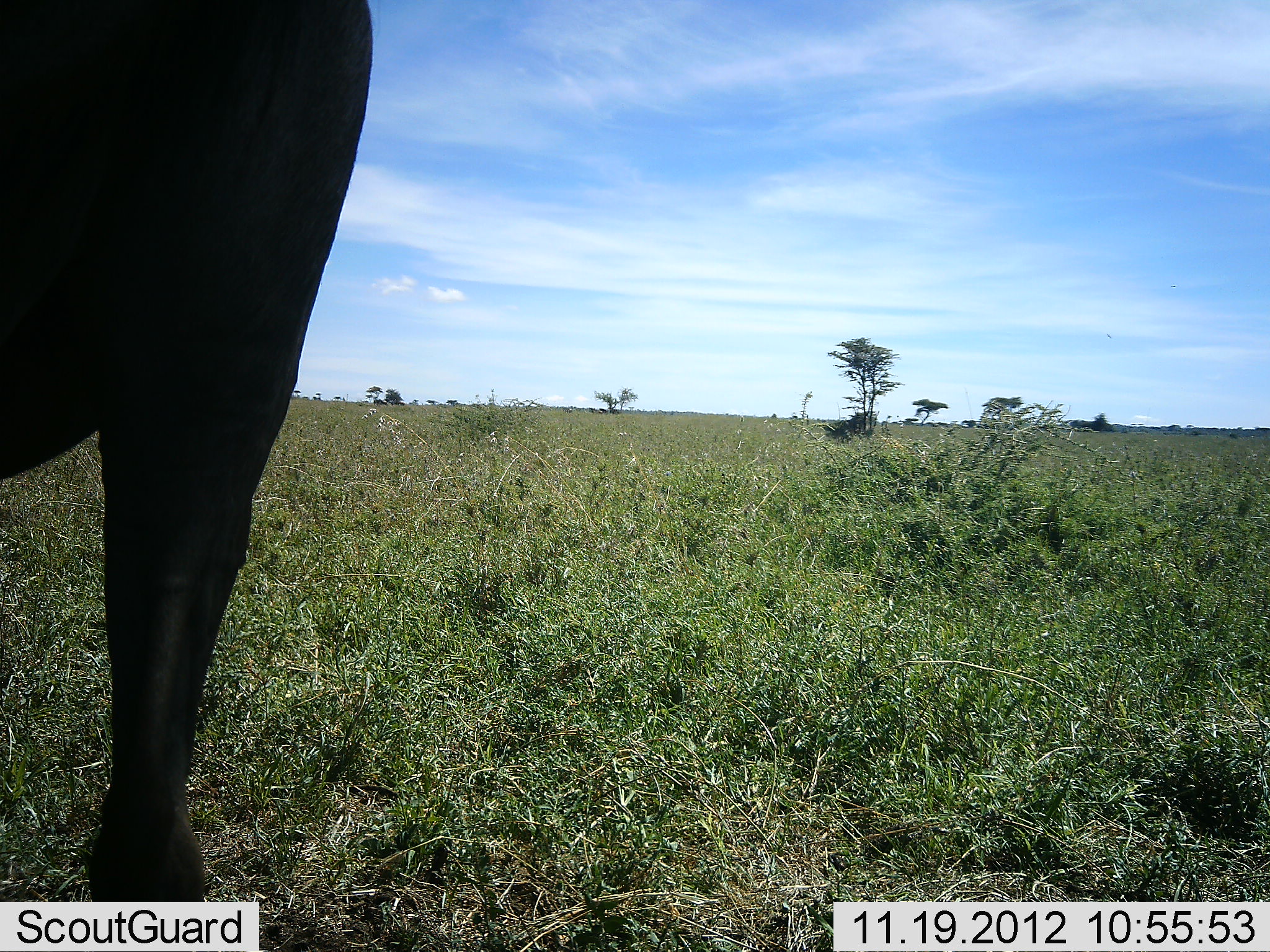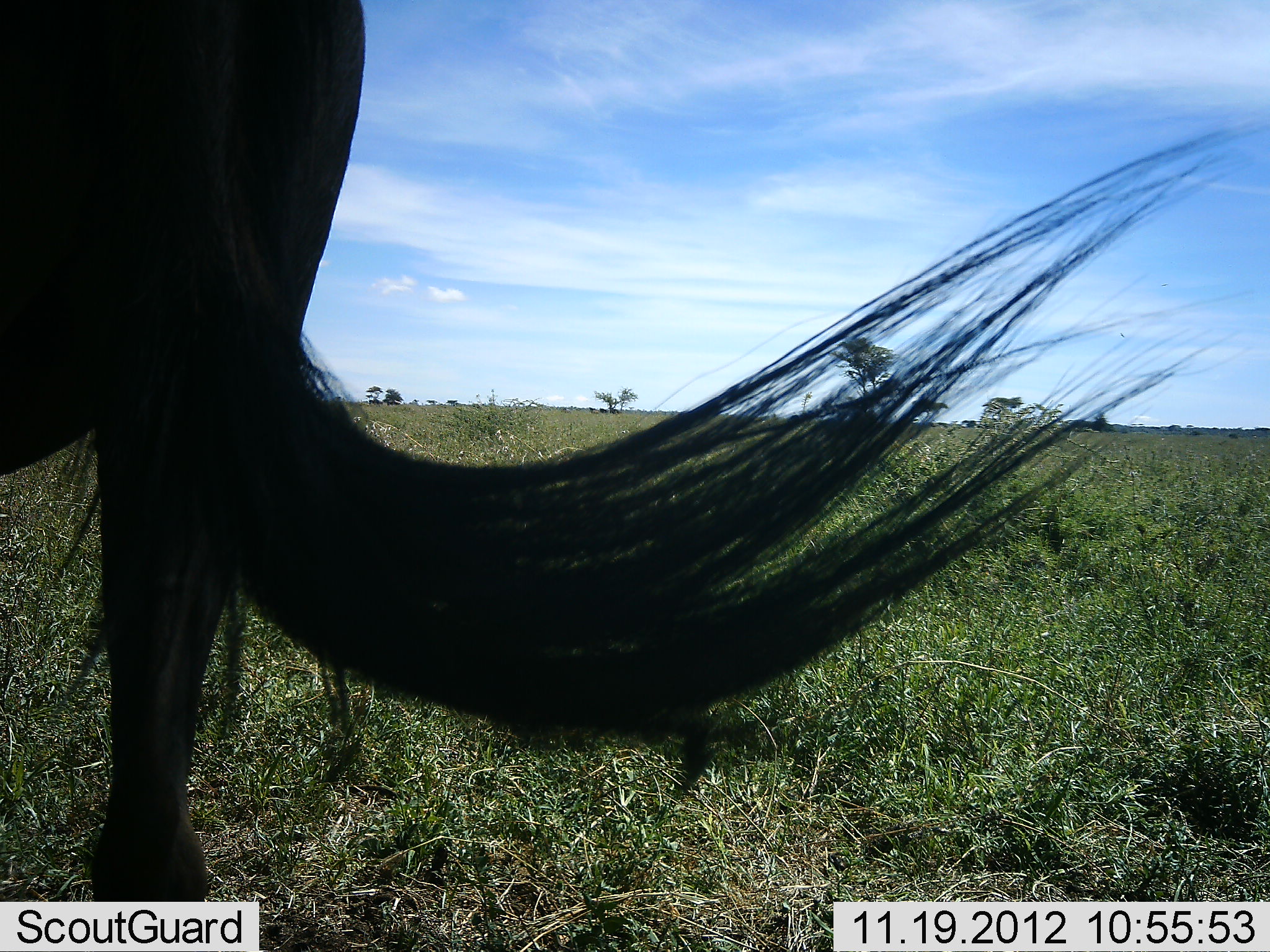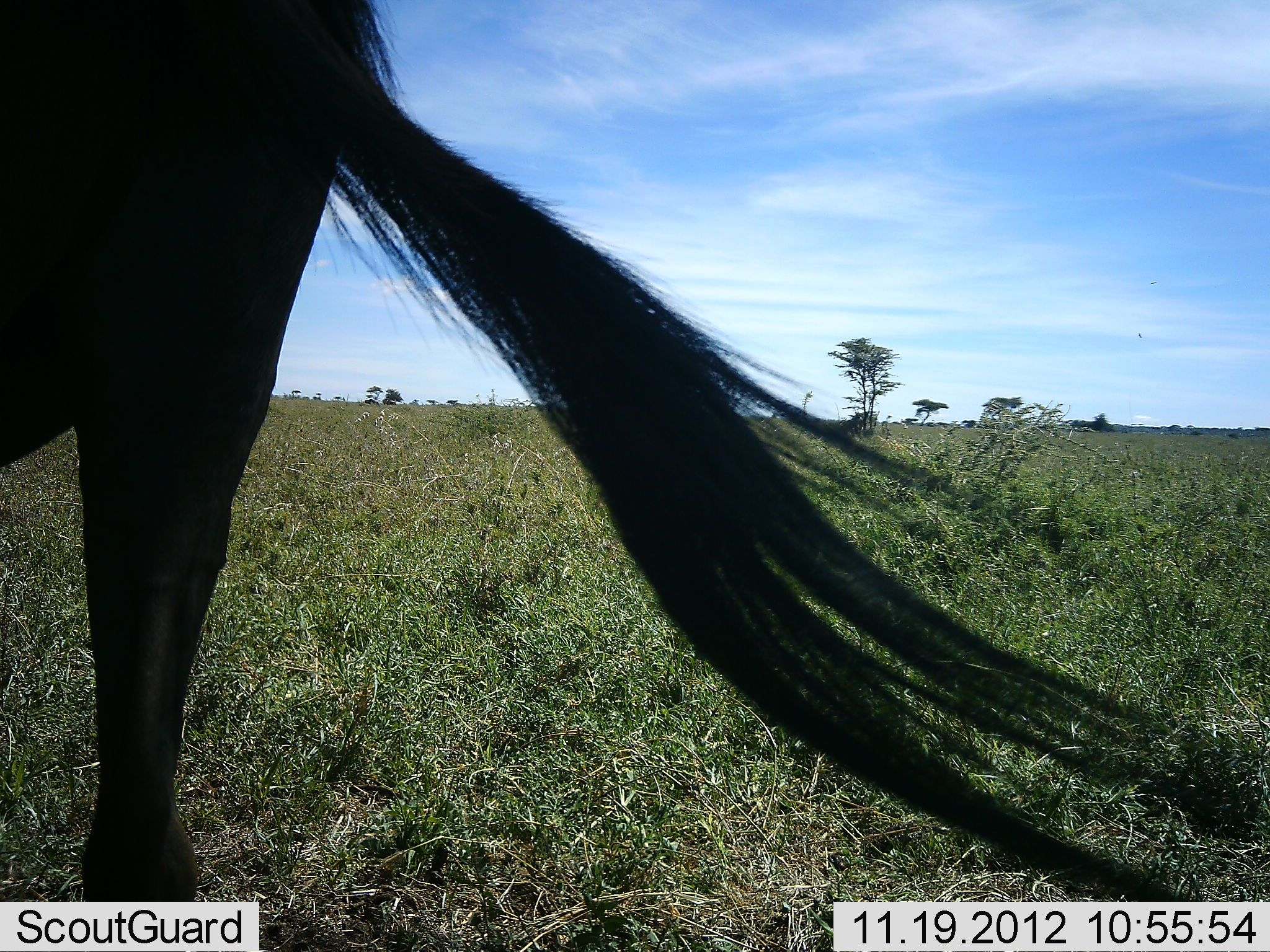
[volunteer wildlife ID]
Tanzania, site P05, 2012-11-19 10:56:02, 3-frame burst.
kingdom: Animalia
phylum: Chordata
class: Mammalia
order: Artiodactyla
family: Bovidae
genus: Connochaetes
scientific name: Connochaetes taurinus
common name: blue wildebeest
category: wildebeest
Wildebeest (blue wildebeest) (Connochaetes taurinus), count 1. Behavior (volunteer vote fractions): standing 100%, resting 0%, moving 0%, interacting 0%. Young present (vote fraction): 0%. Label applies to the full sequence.